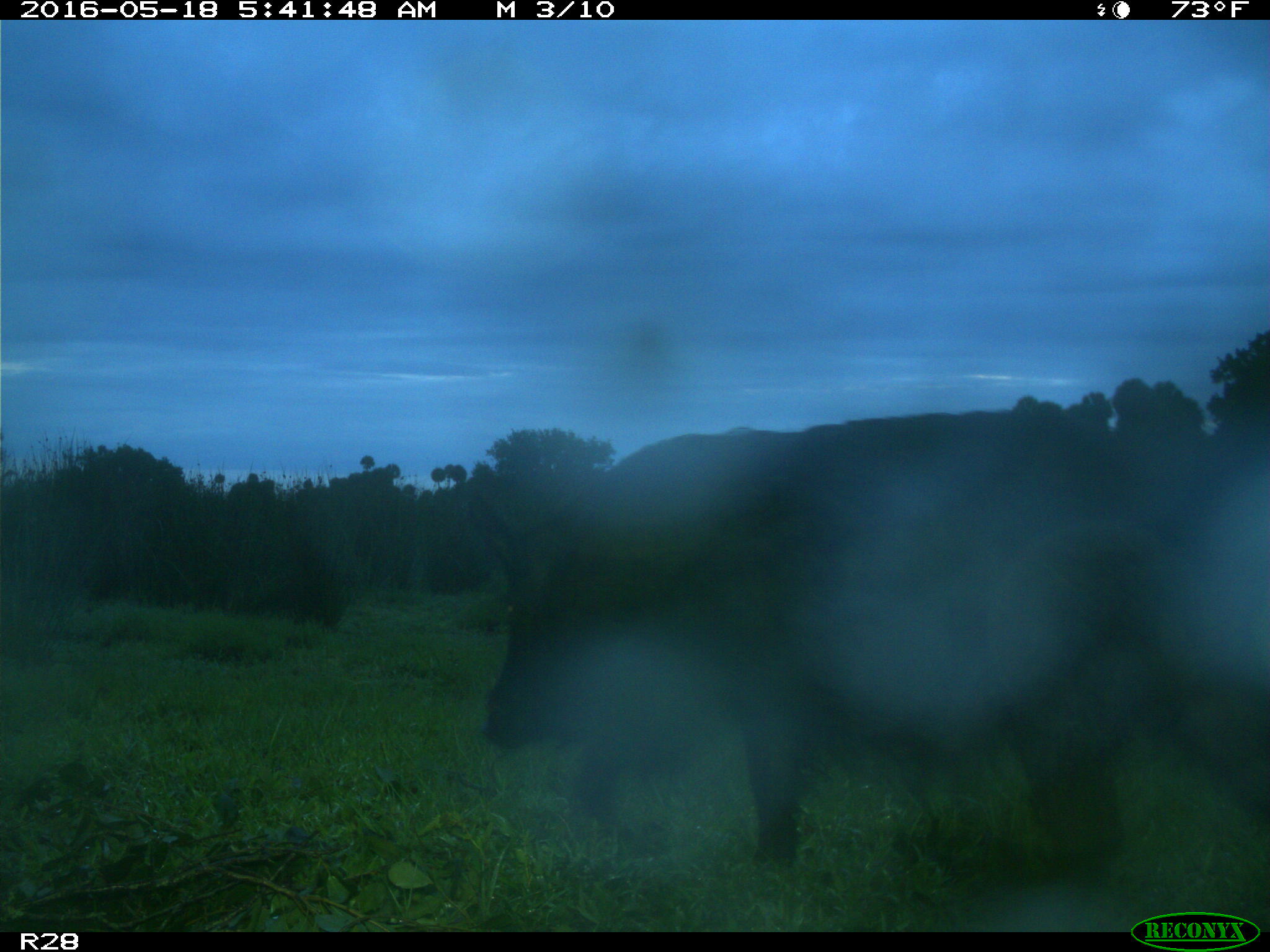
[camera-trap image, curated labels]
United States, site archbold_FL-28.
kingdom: Animalia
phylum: Chordata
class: Mammalia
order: Artiodactyla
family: Suidae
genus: Sus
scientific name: Sus scrofa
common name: wild boar